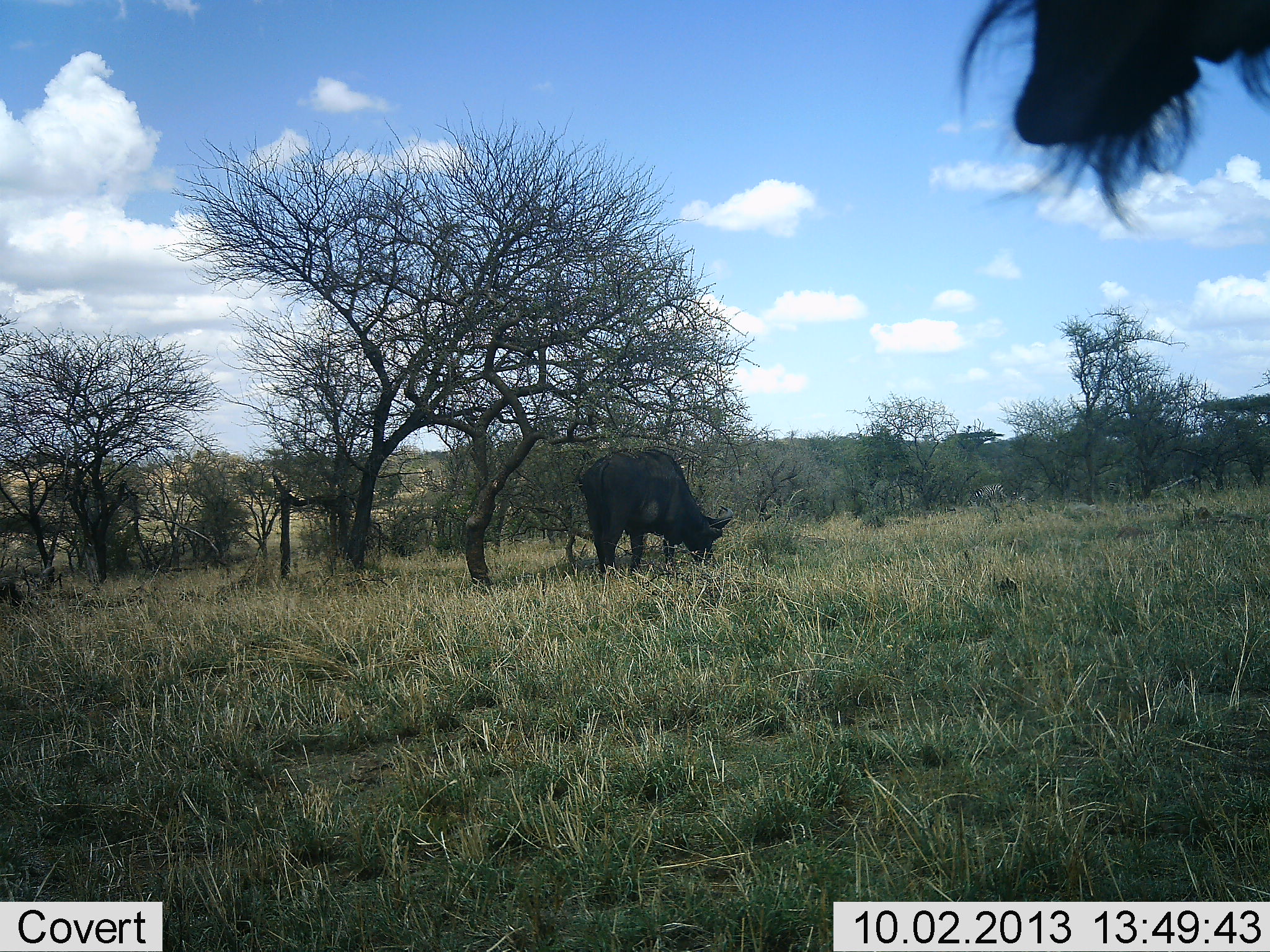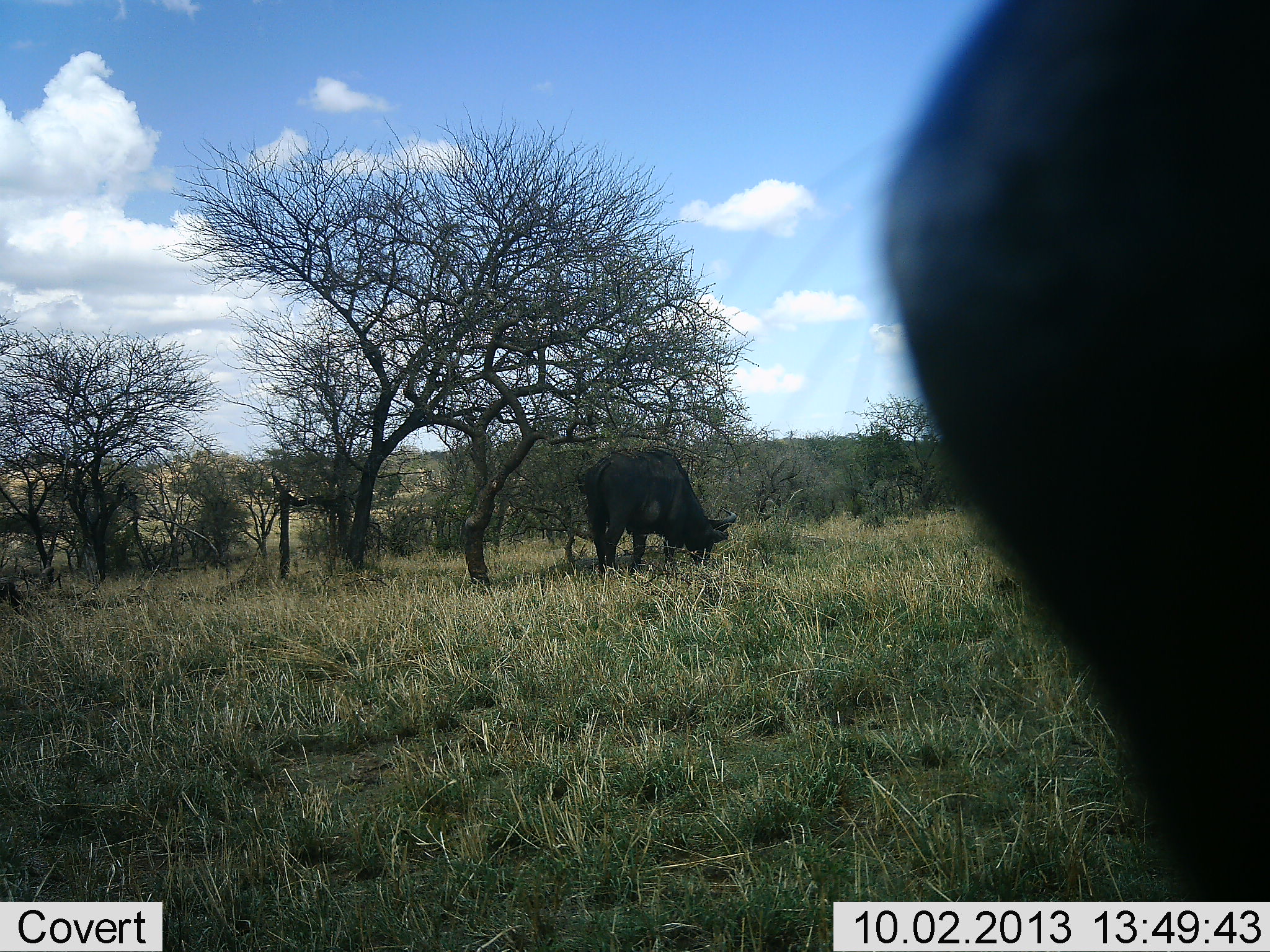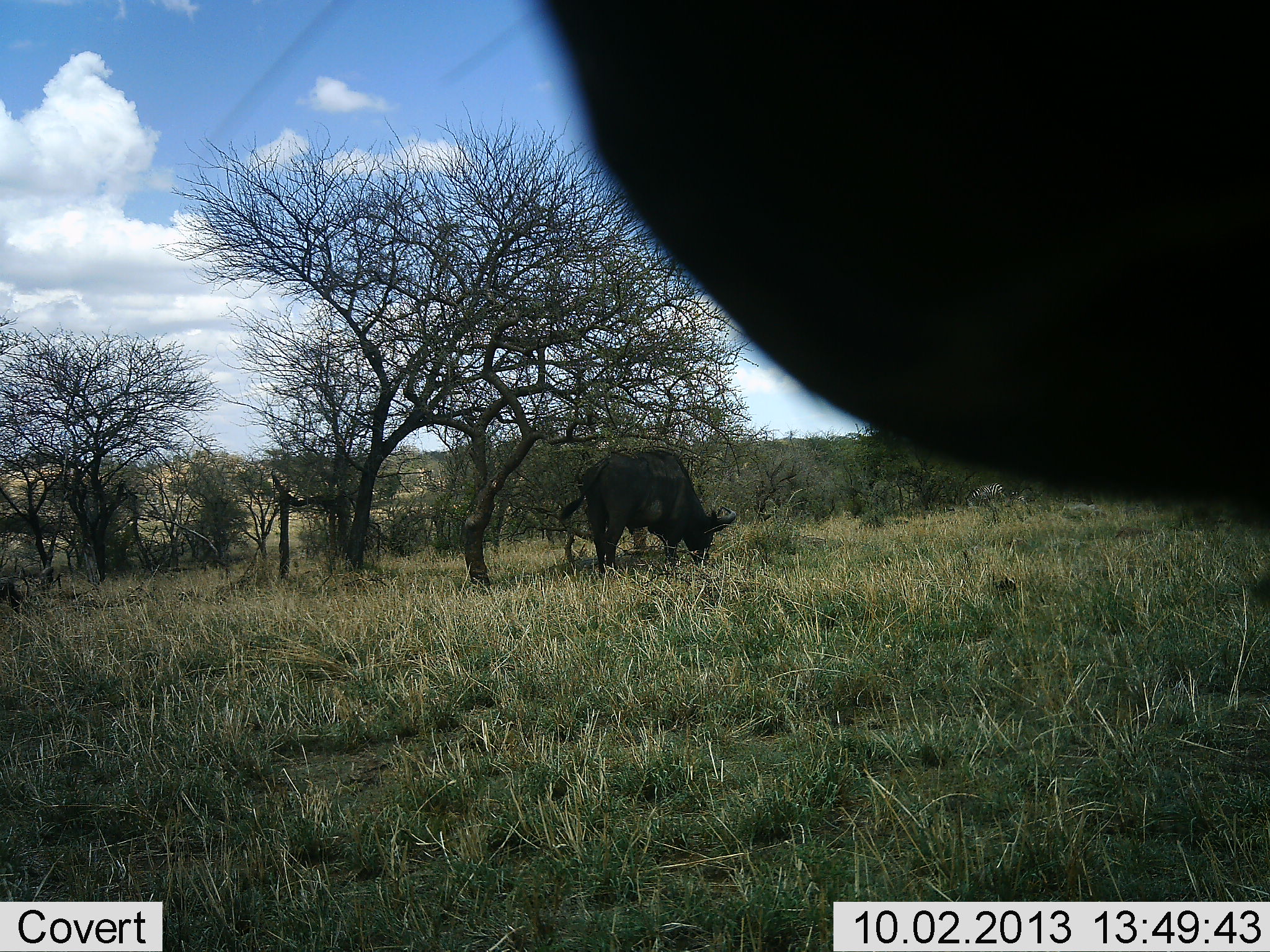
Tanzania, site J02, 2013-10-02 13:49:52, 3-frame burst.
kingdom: Animalia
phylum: Chordata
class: Mammalia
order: Artiodactyla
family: Bovidae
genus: Syncerus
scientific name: Syncerus caffer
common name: cape buffalo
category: buffalo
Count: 2.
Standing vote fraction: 46%.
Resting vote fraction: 0%.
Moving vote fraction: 15%.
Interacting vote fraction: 4%.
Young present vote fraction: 0%.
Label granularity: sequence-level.